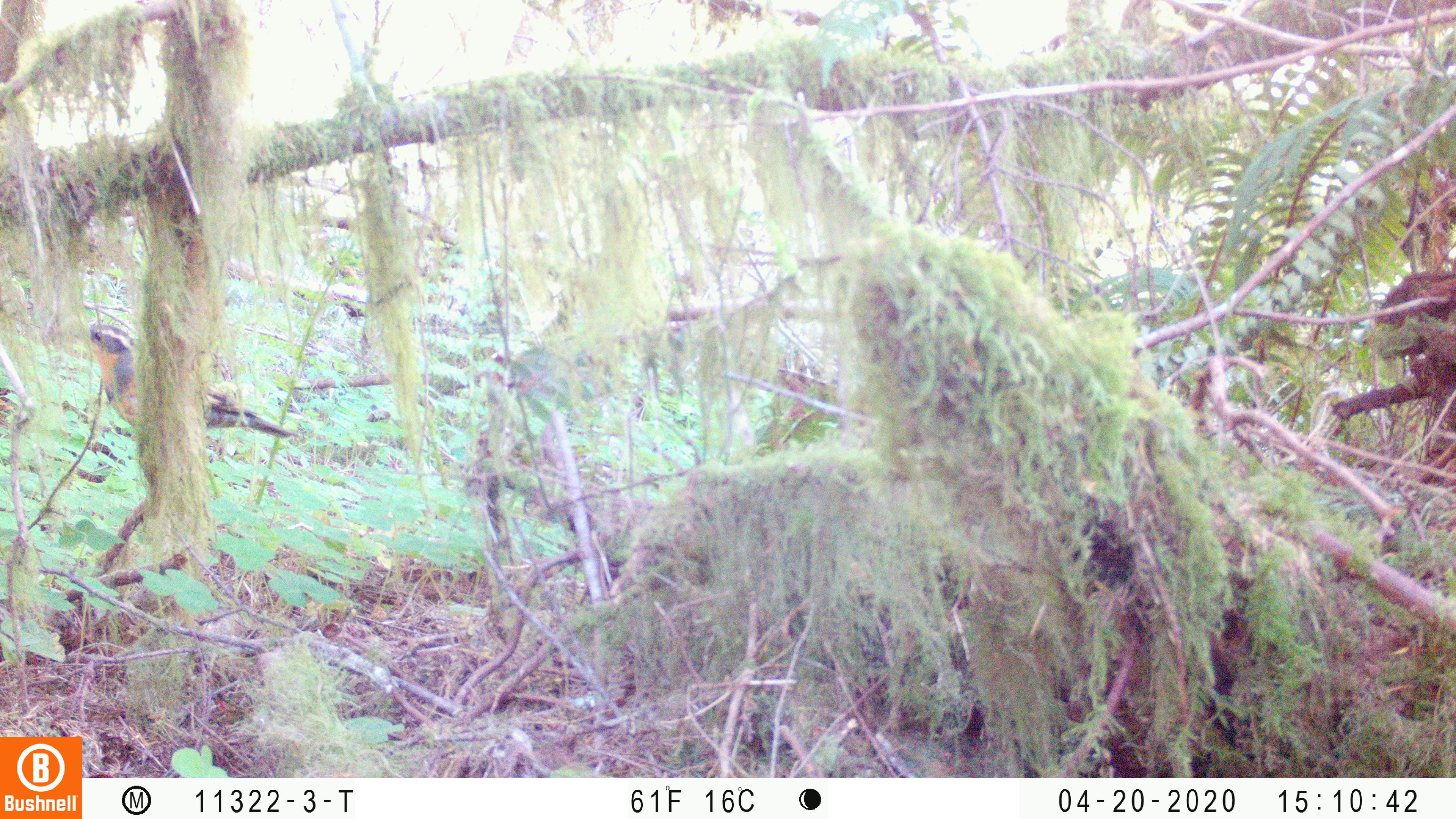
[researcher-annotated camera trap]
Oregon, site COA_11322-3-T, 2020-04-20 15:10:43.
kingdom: Animalia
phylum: Chordata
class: Aves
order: Passeriformes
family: Turdidae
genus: Ixoreus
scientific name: Ixoreus naevius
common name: varied thrush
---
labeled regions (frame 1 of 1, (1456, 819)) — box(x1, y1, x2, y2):
varied thrush: box(80, 312, 283, 445)